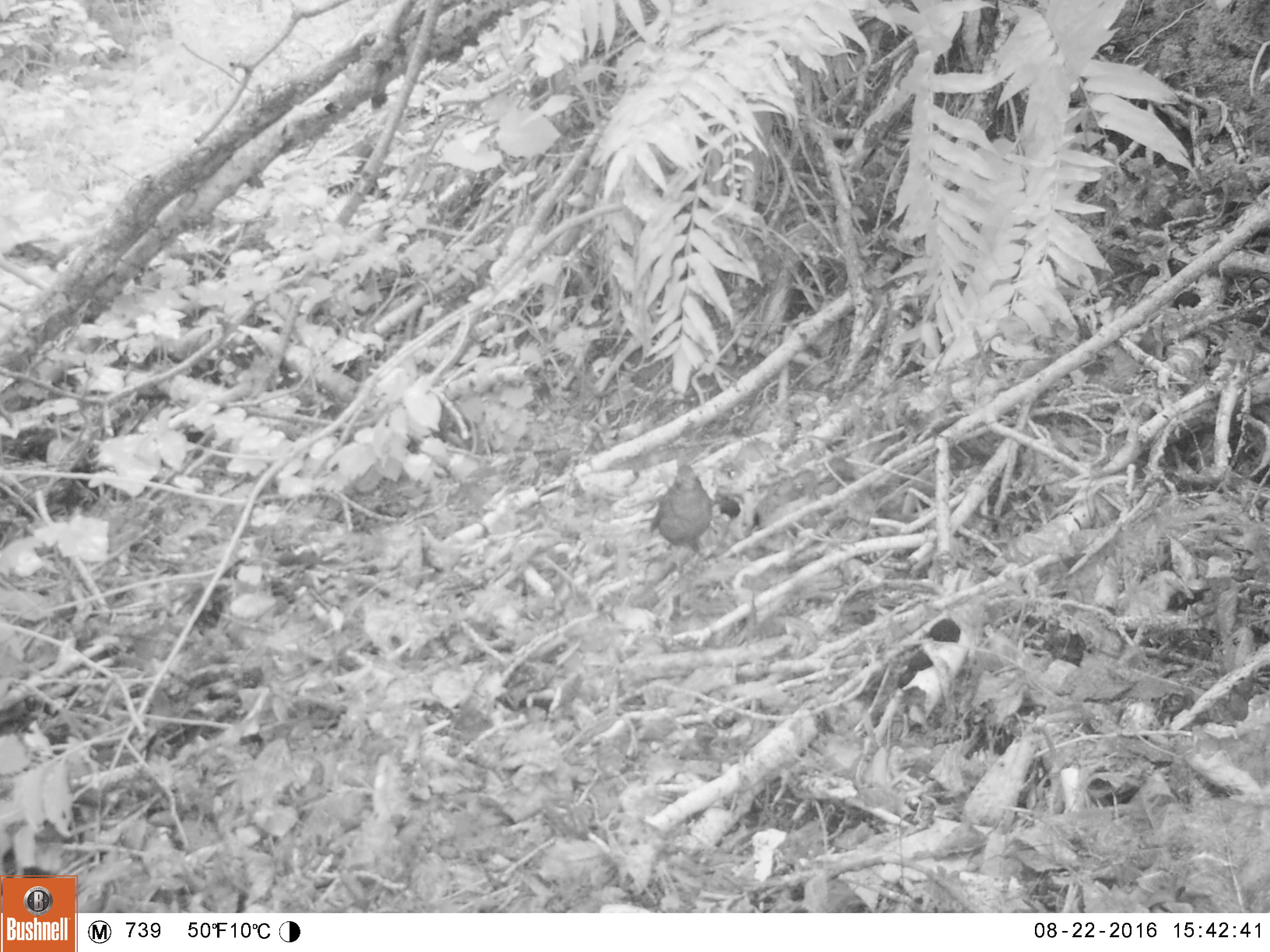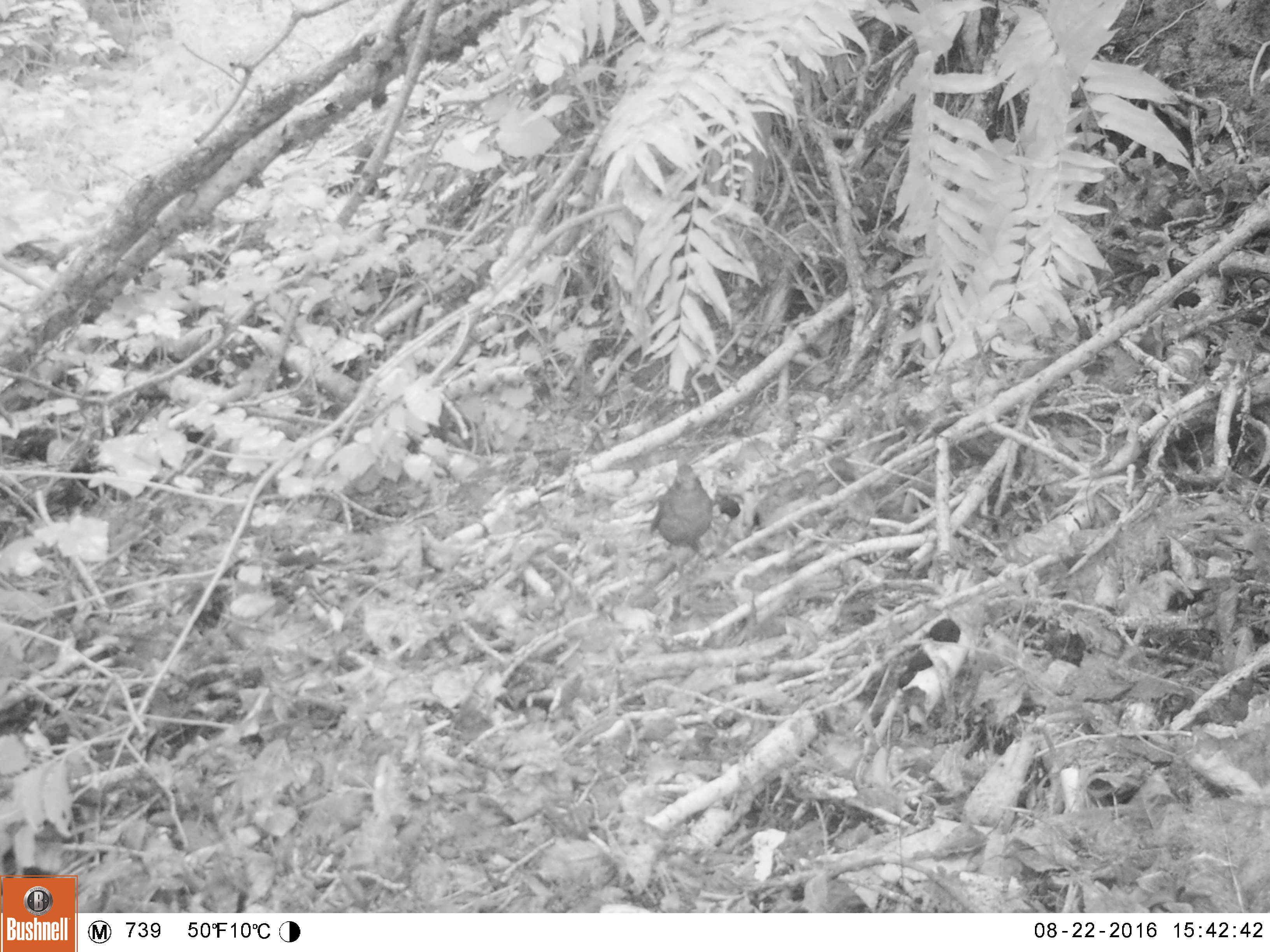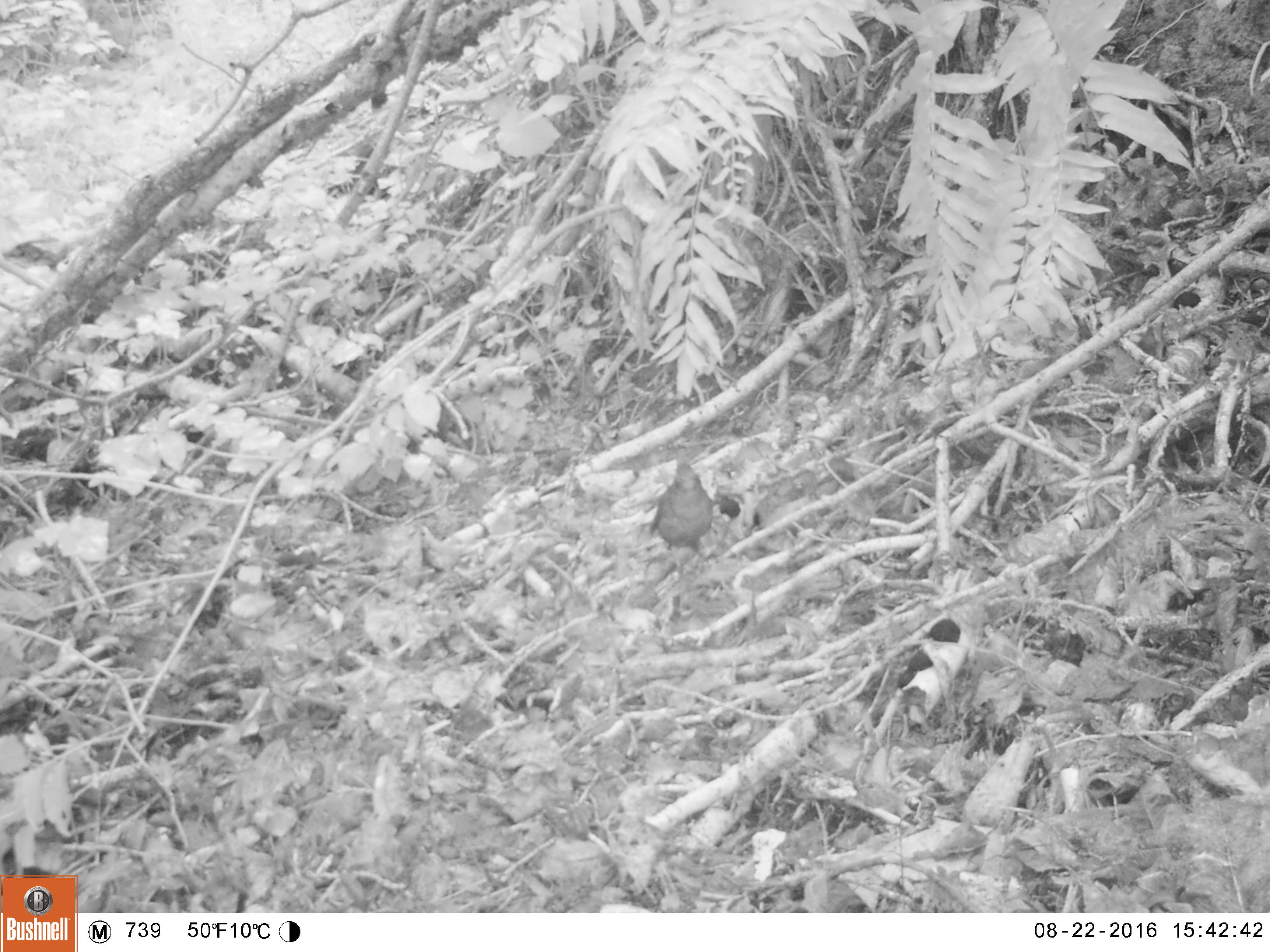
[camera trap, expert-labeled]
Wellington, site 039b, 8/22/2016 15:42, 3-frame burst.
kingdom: Animalia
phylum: Chordata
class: Aves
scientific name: Aves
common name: bird